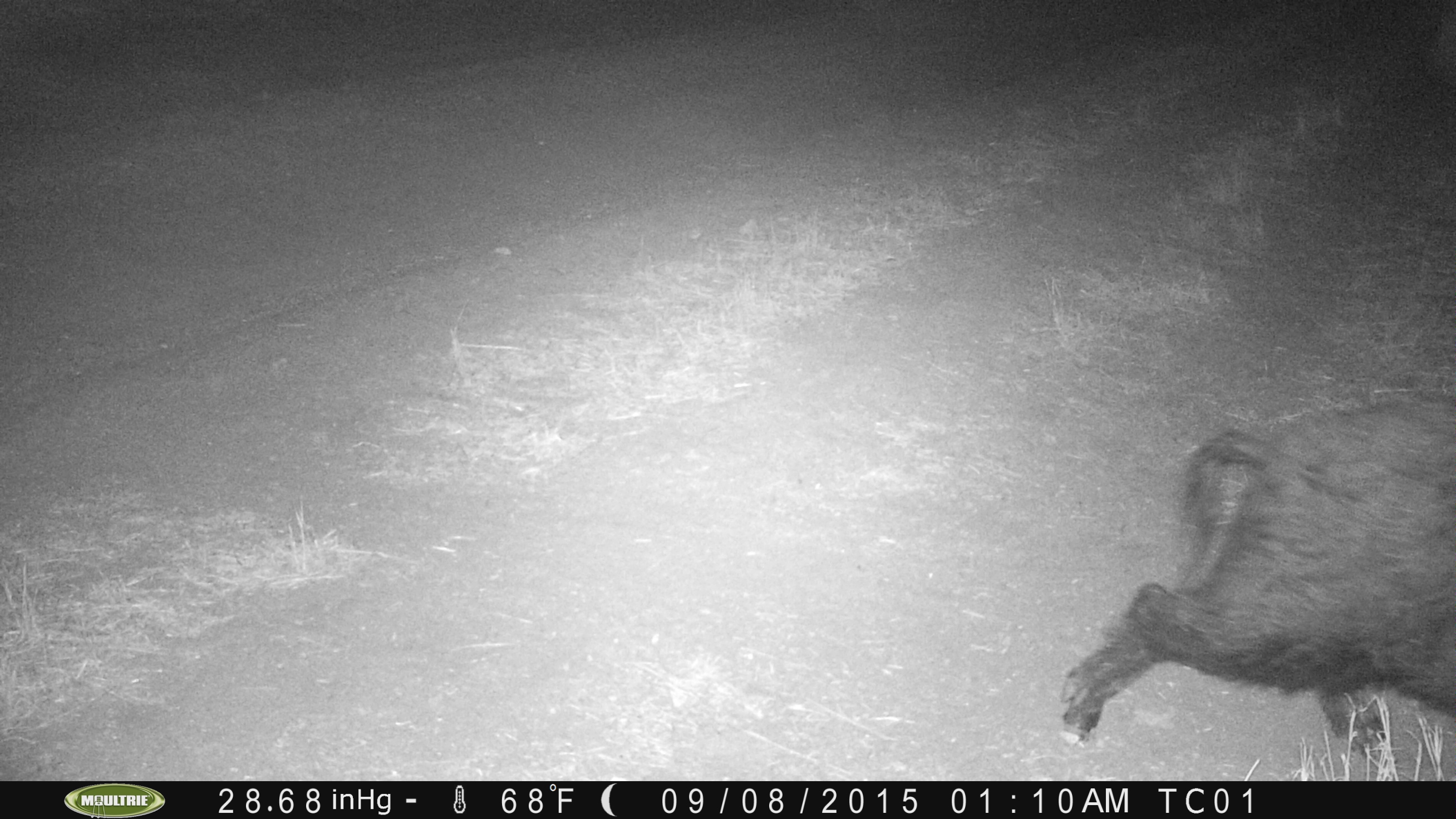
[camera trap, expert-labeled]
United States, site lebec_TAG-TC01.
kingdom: Animalia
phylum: Chordata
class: Mammalia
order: Artiodactyla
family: Suidae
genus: Sus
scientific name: Sus scrofa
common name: wild boar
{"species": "Sus scrofa (wild boar)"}